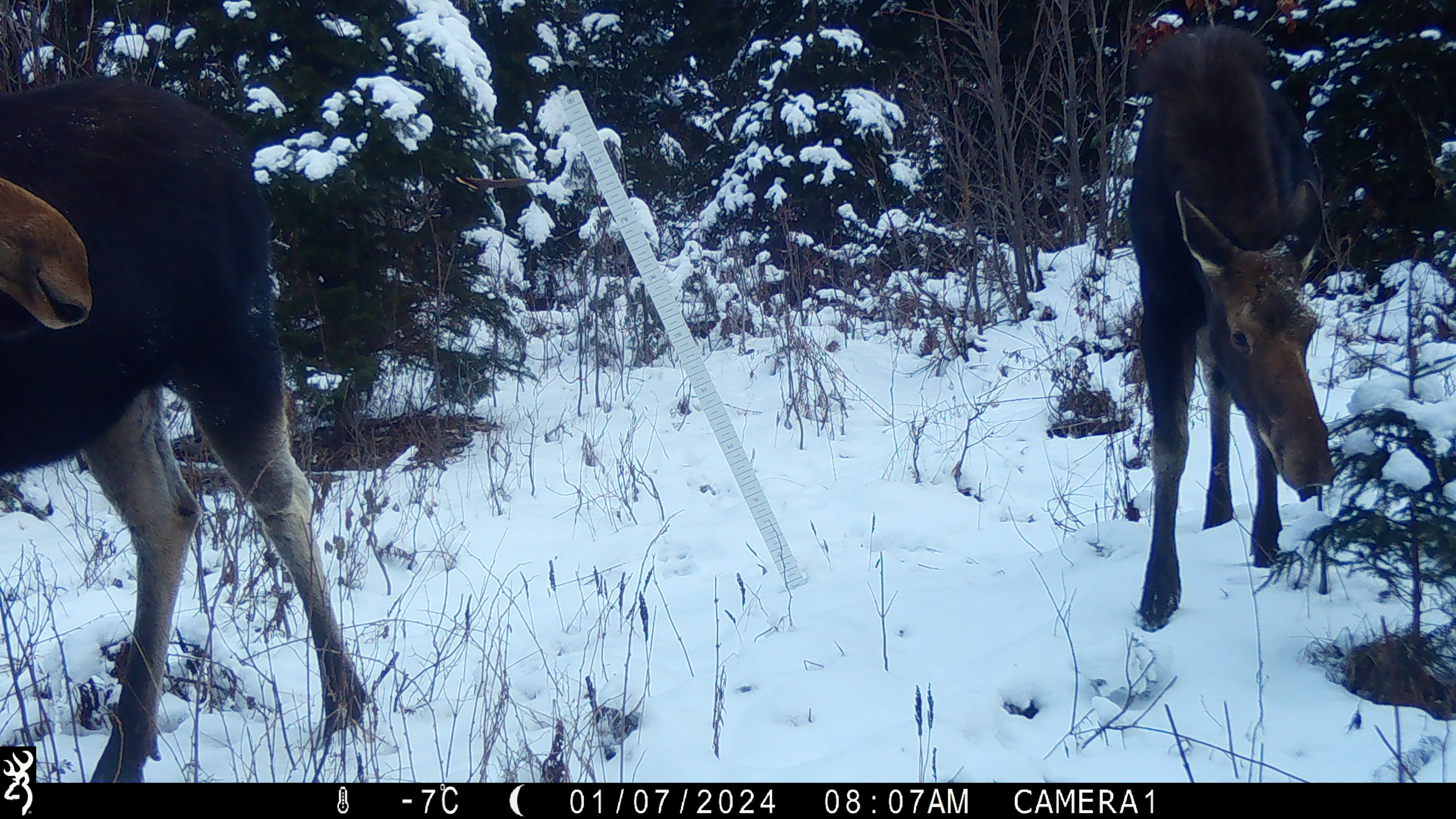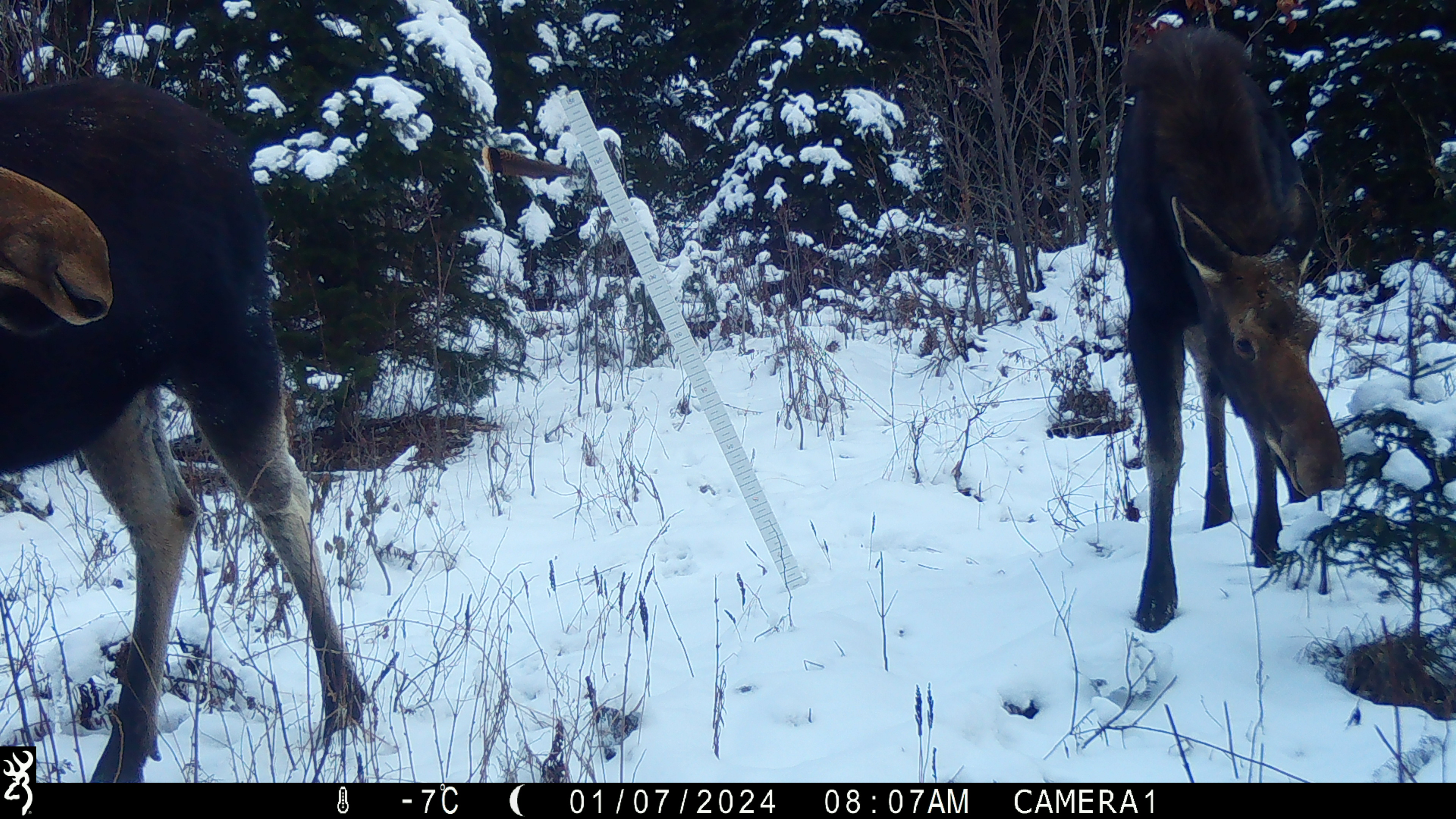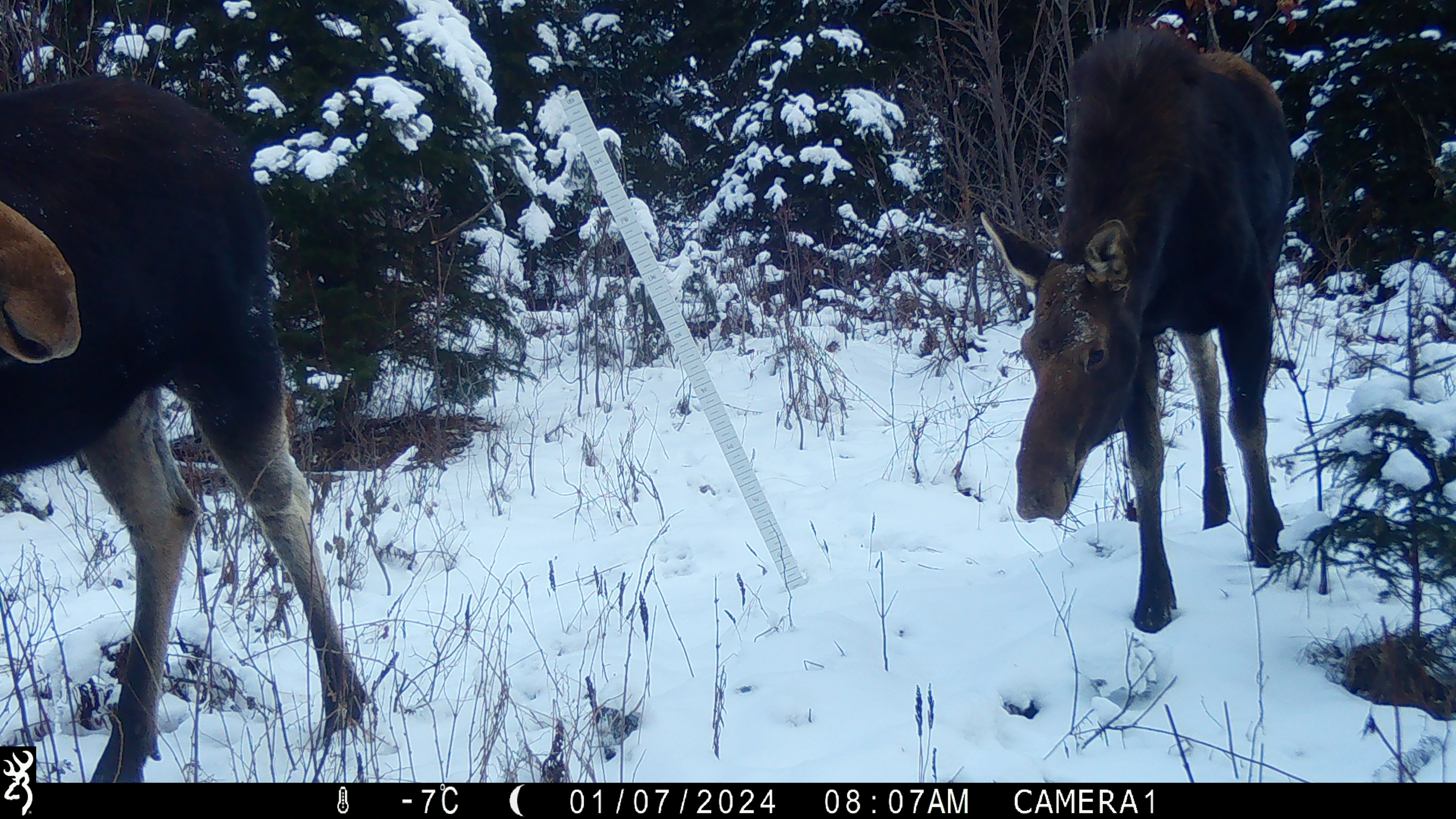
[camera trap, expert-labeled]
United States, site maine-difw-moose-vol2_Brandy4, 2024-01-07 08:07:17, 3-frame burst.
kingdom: Animalia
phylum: Chordata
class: Mammalia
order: Artiodactyla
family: Cervidae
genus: Alces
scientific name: Alces alces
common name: moose